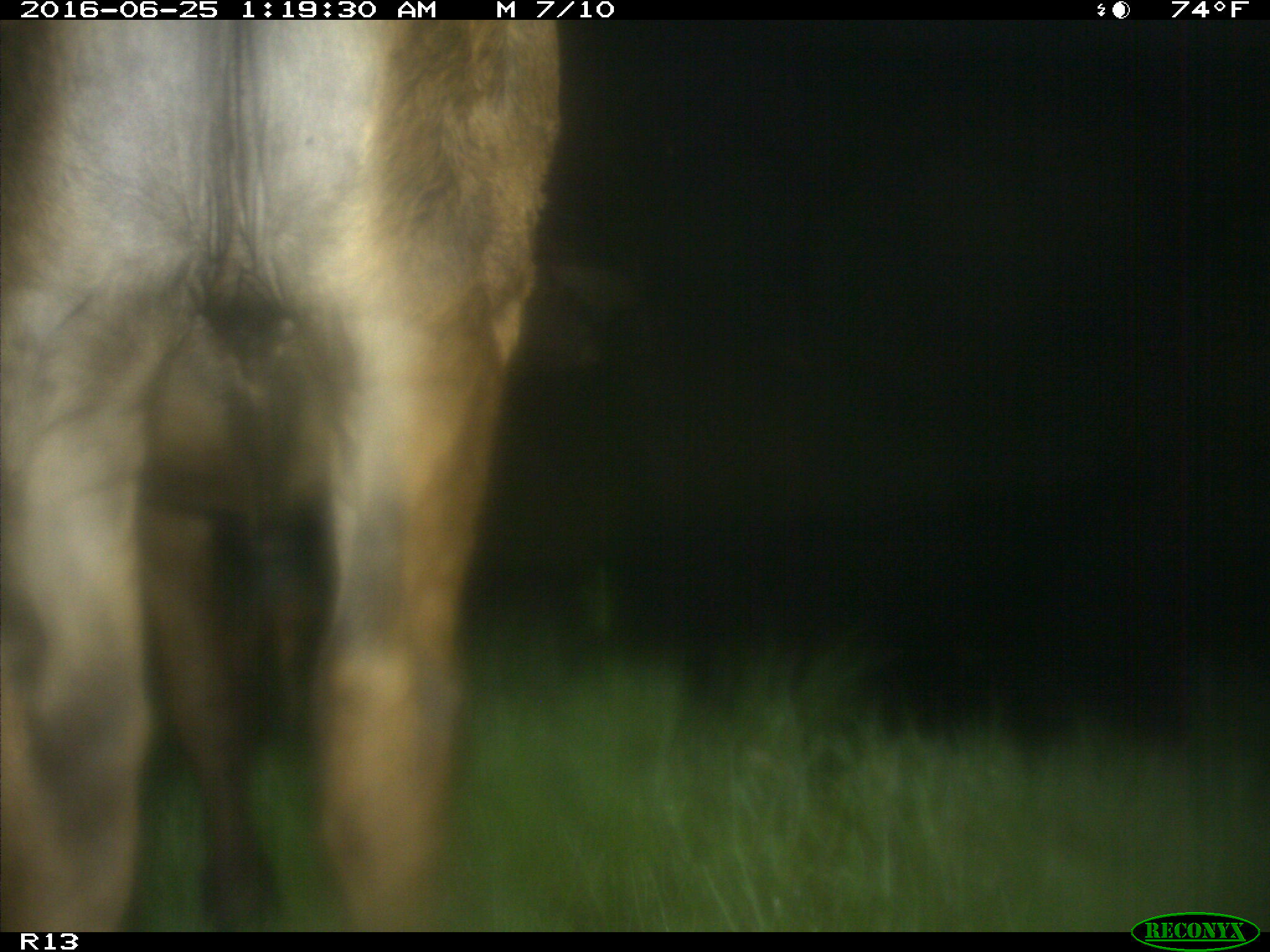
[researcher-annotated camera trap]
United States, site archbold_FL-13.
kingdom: Animalia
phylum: Chordata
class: Mammalia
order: Artiodactyla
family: Bovidae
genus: Bos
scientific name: Bos taurus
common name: domestic cow